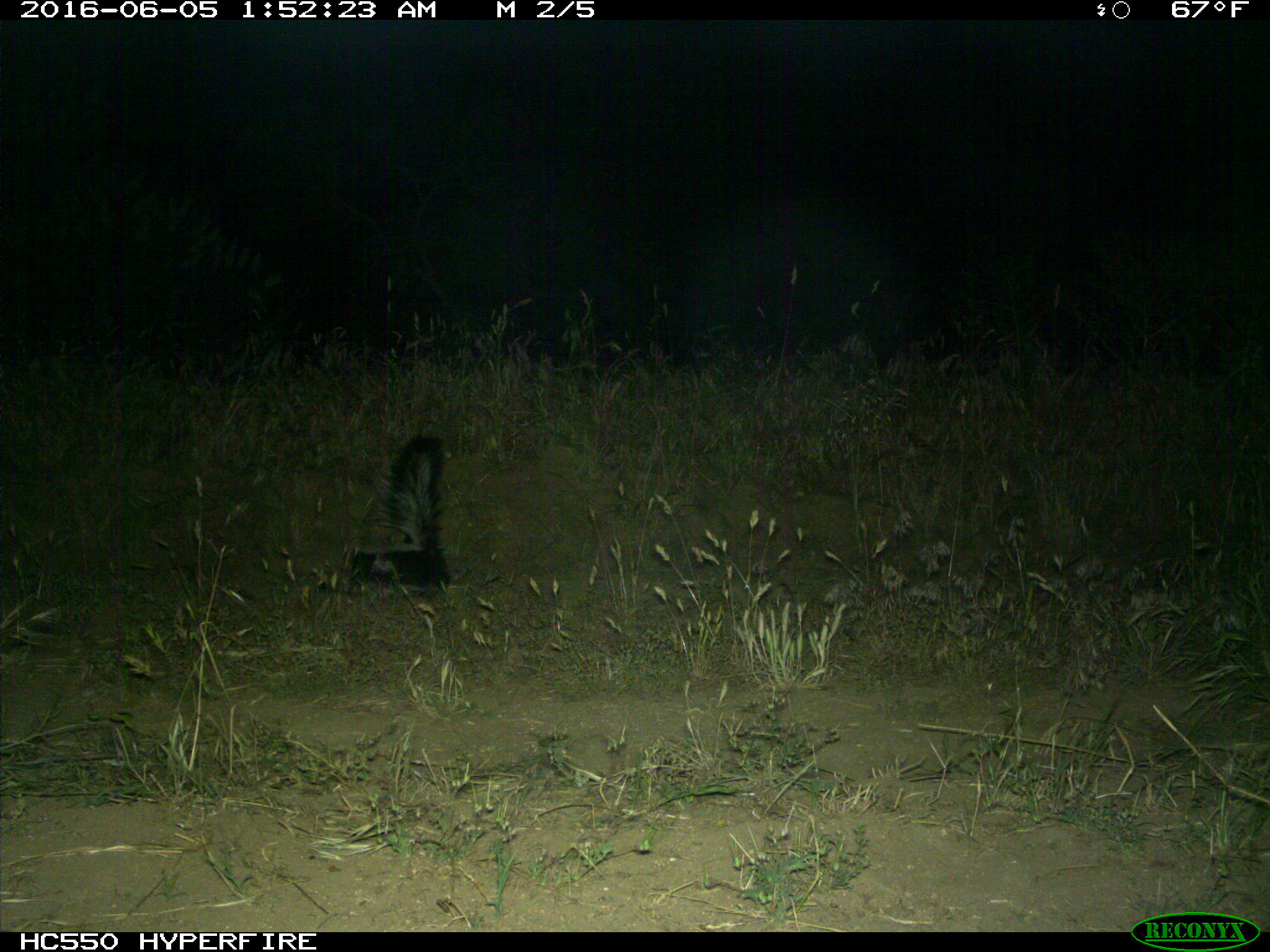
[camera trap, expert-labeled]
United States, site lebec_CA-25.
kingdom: Animalia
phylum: Chordata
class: Mammalia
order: Carnivora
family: Mephitidae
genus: Mephitis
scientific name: Mephitis mephitis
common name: striped skunk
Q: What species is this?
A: Mephitis mephitis (striped skunk).